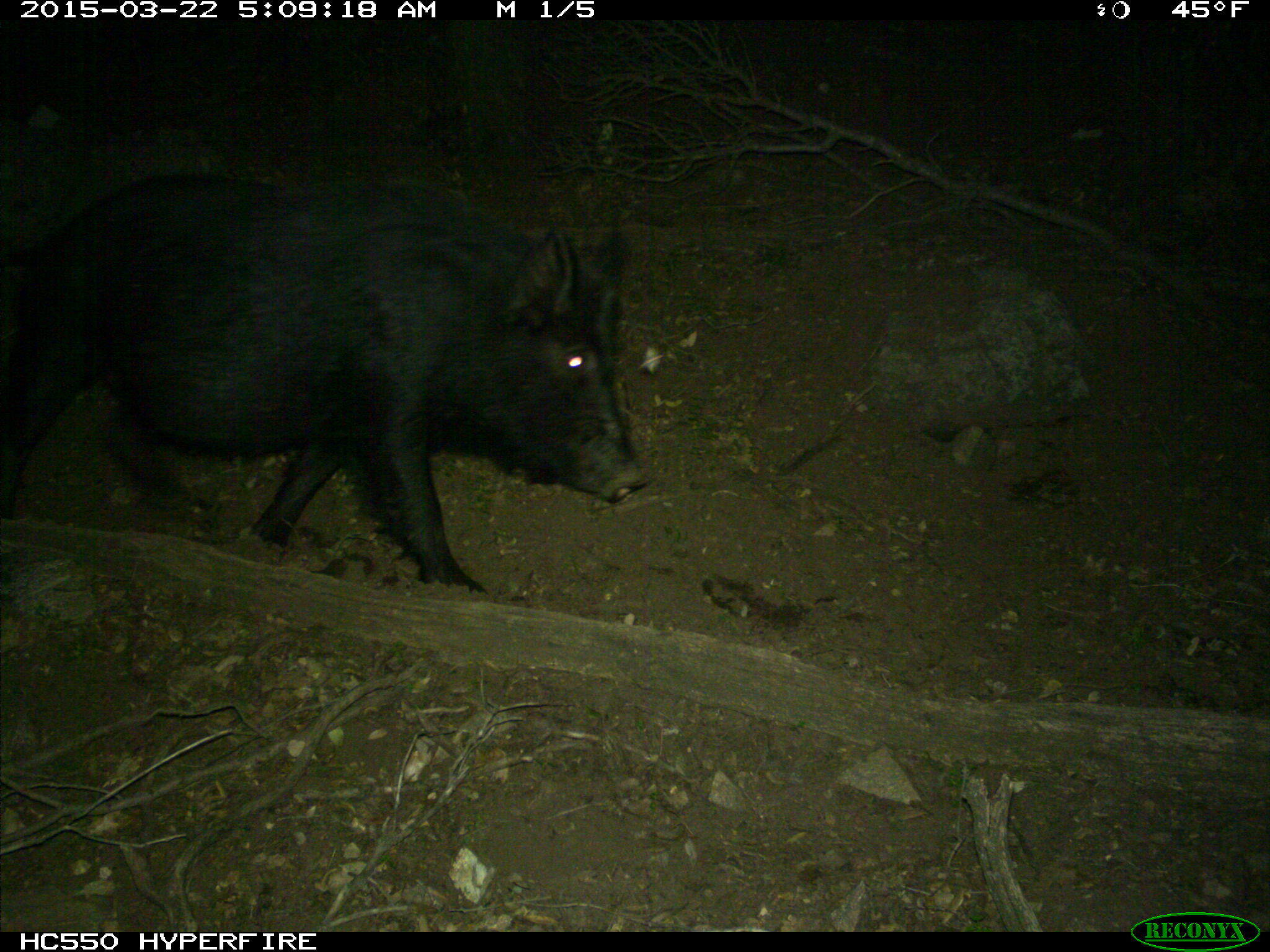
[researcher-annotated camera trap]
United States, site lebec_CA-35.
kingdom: Animalia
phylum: Chordata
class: Mammalia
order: Artiodactyla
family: Suidae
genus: Sus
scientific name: Sus scrofa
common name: wild boar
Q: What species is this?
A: Sus scrofa (wild boar).